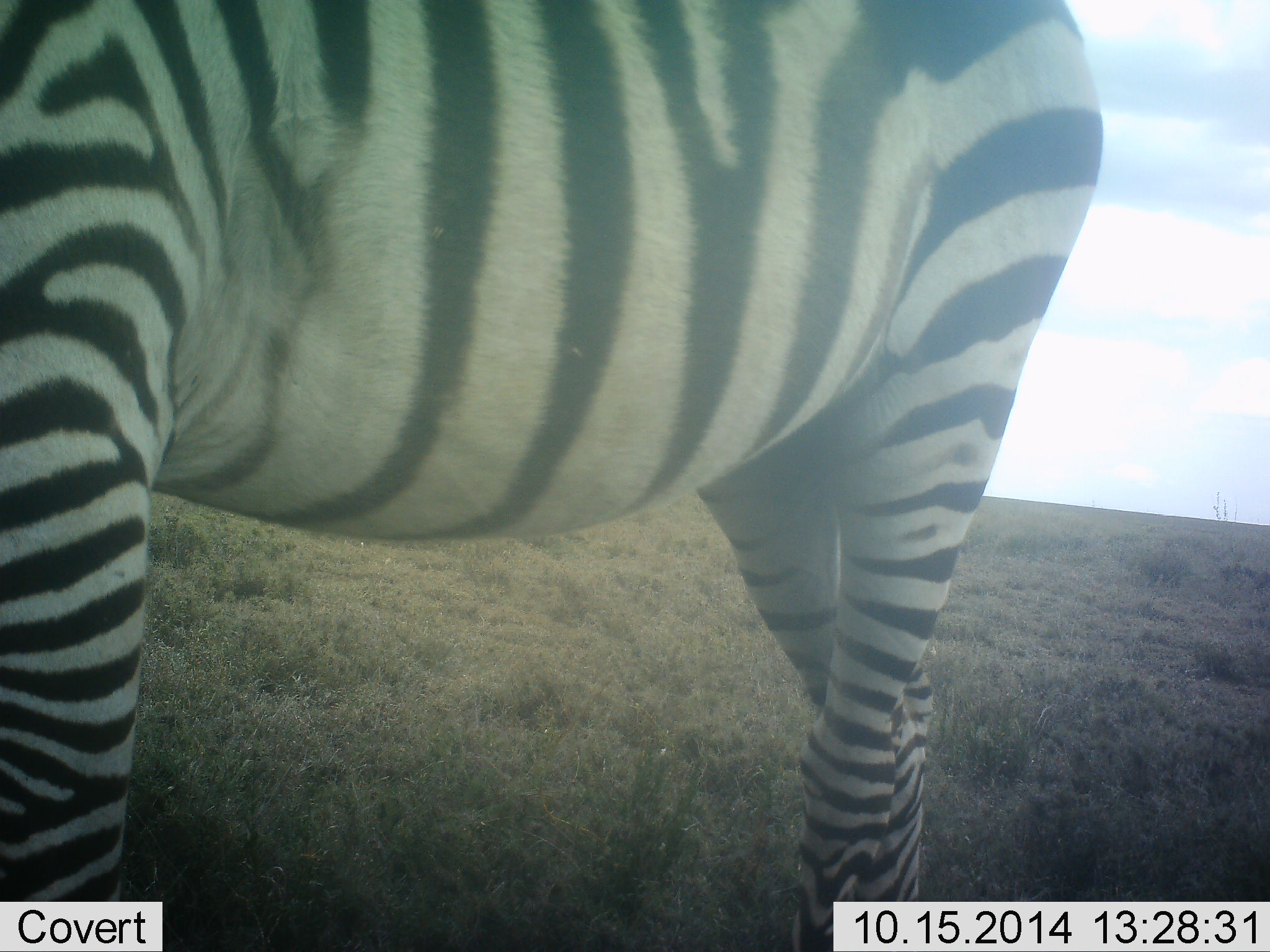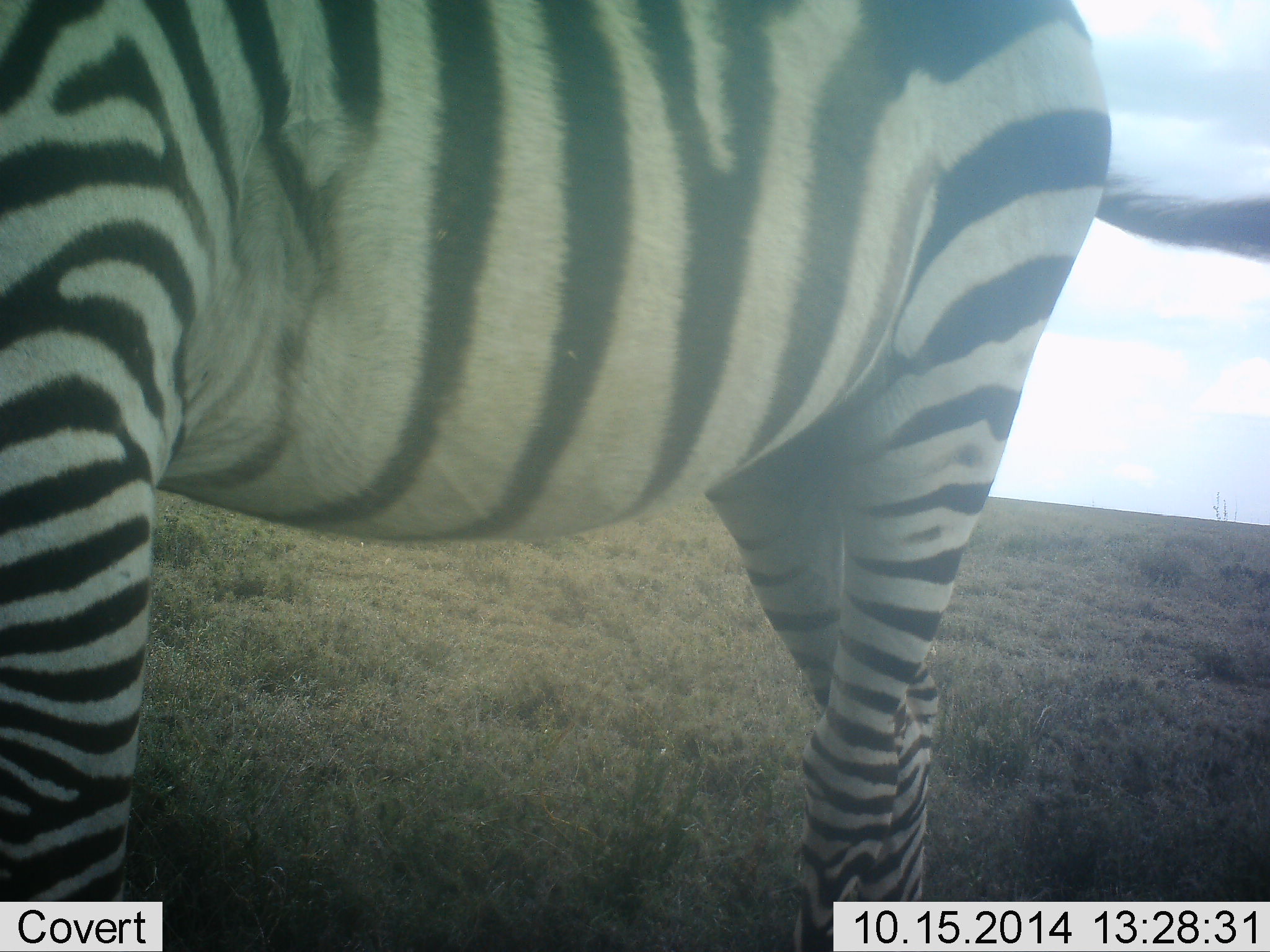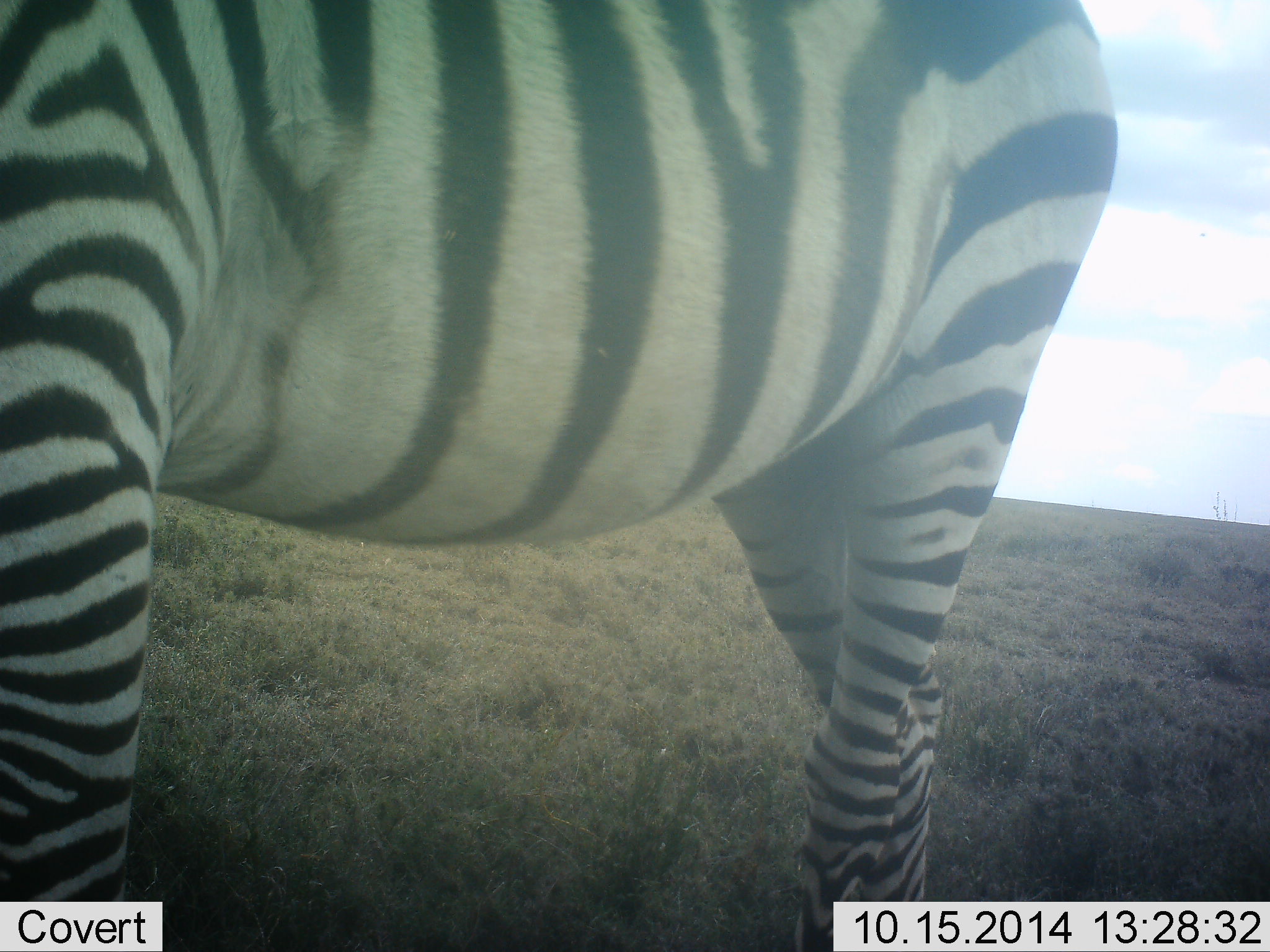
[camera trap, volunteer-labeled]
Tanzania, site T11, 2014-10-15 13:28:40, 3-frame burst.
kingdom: Animalia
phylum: Chordata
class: Mammalia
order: Perissodactyla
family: Equidae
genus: Equus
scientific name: Equus quagga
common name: plains zebra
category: zebra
Zebra (plains zebra) (Equus quagga), count 1. Behavior (volunteer vote fractions): standing 100%, resting 0%, moving 0%, interacting 0%. Young present (vote fraction): 0%. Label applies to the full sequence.